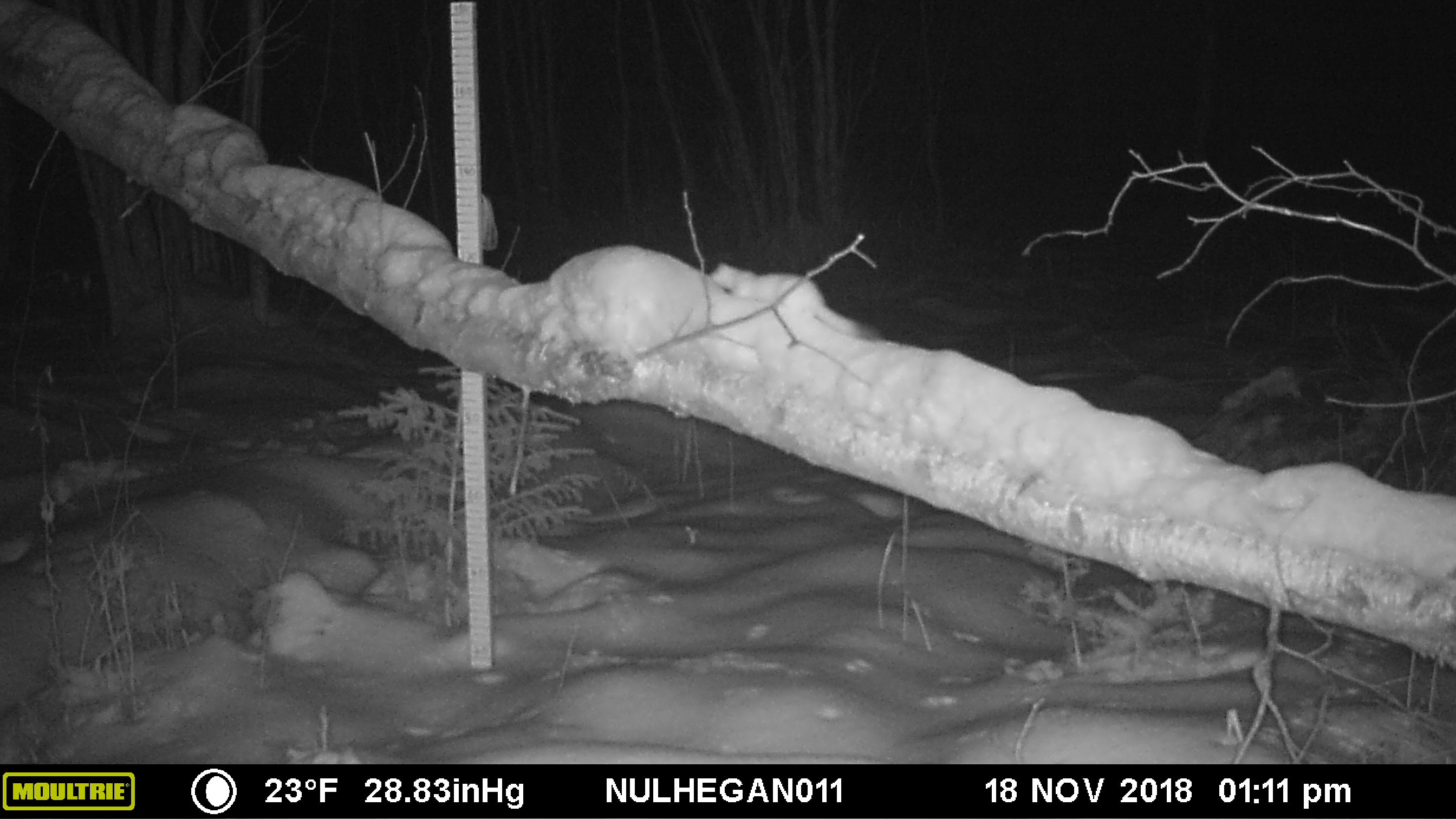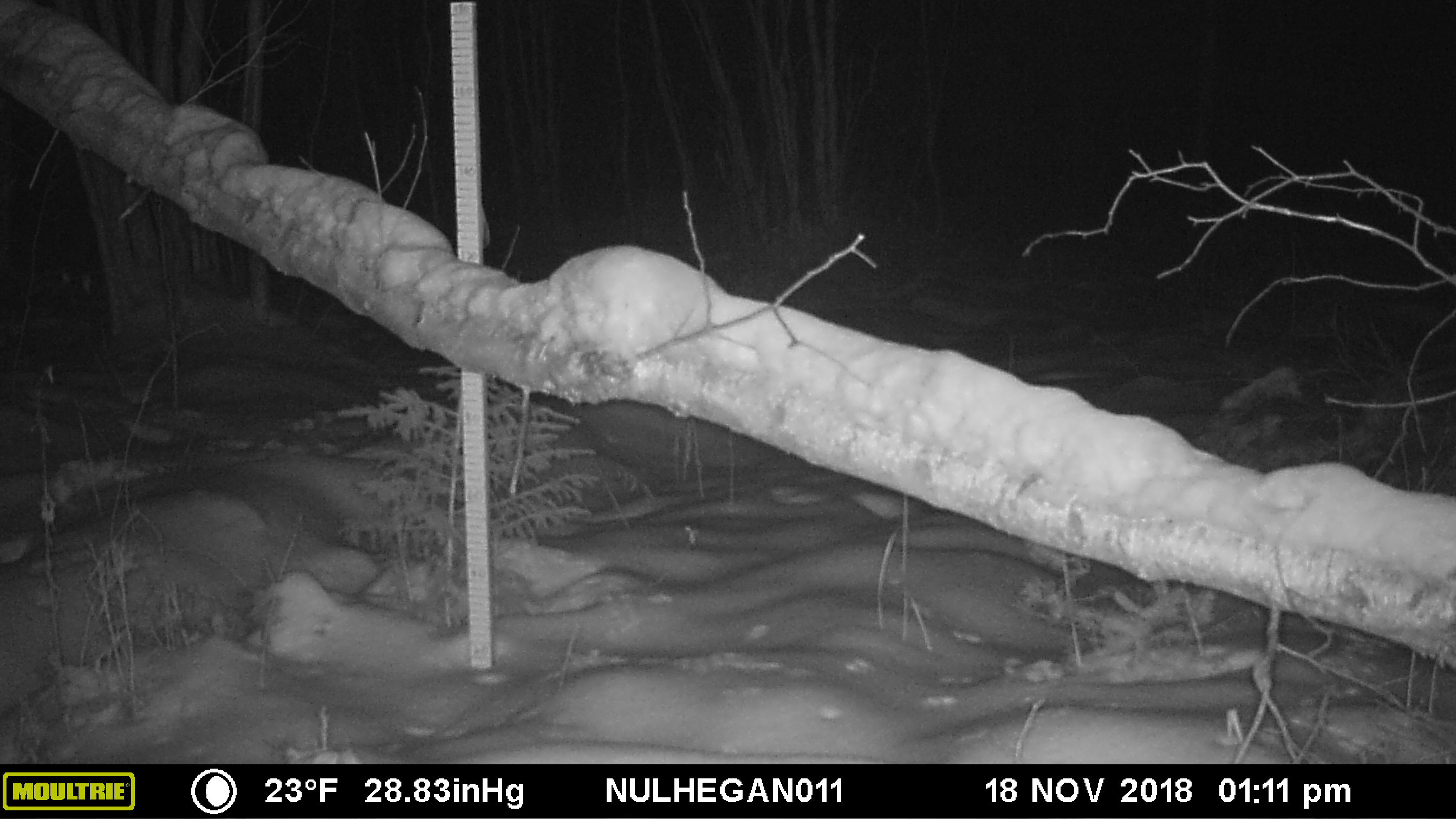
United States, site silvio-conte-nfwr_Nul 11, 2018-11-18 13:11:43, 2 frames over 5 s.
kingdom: Animalia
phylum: Chordata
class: Mammalia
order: Carnivora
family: Mustelidae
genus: Mustela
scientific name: Mustela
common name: weasel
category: weasel sp.